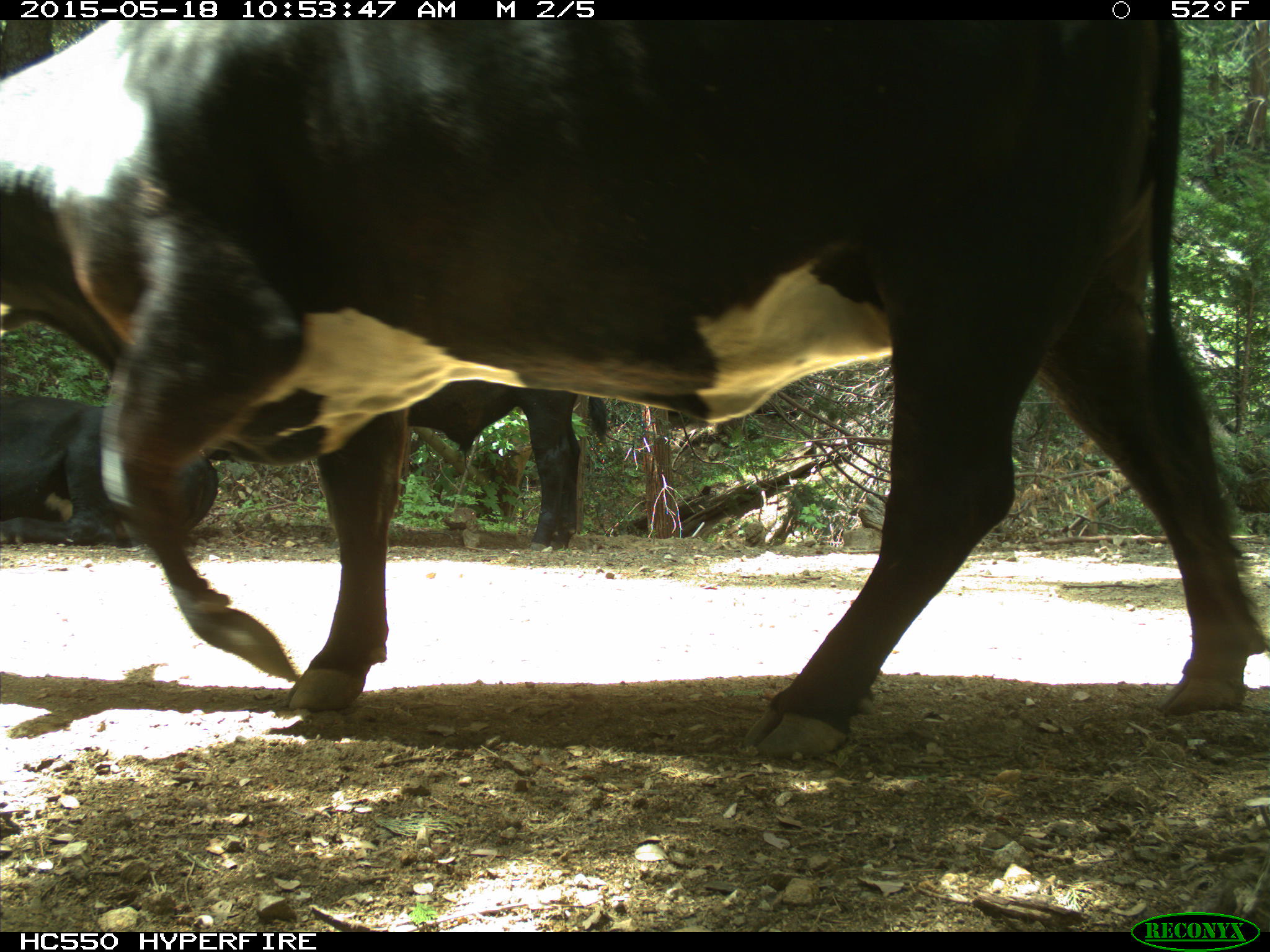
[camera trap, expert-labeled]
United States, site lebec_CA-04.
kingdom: Animalia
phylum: Chordata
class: Mammalia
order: Artiodactyla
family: Bovidae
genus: Bos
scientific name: Bos taurus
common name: domestic cow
Bos taurus (domestic cow).